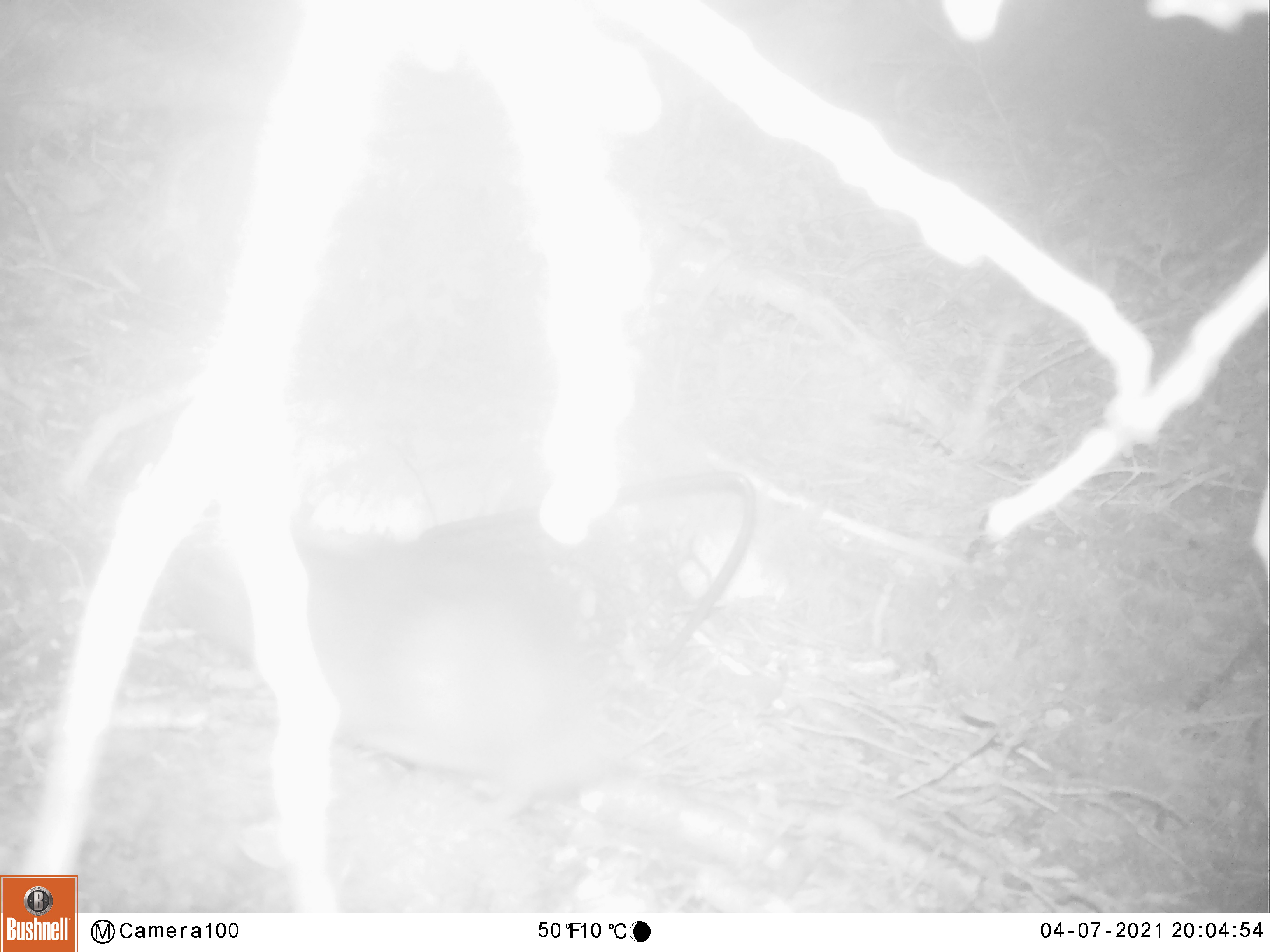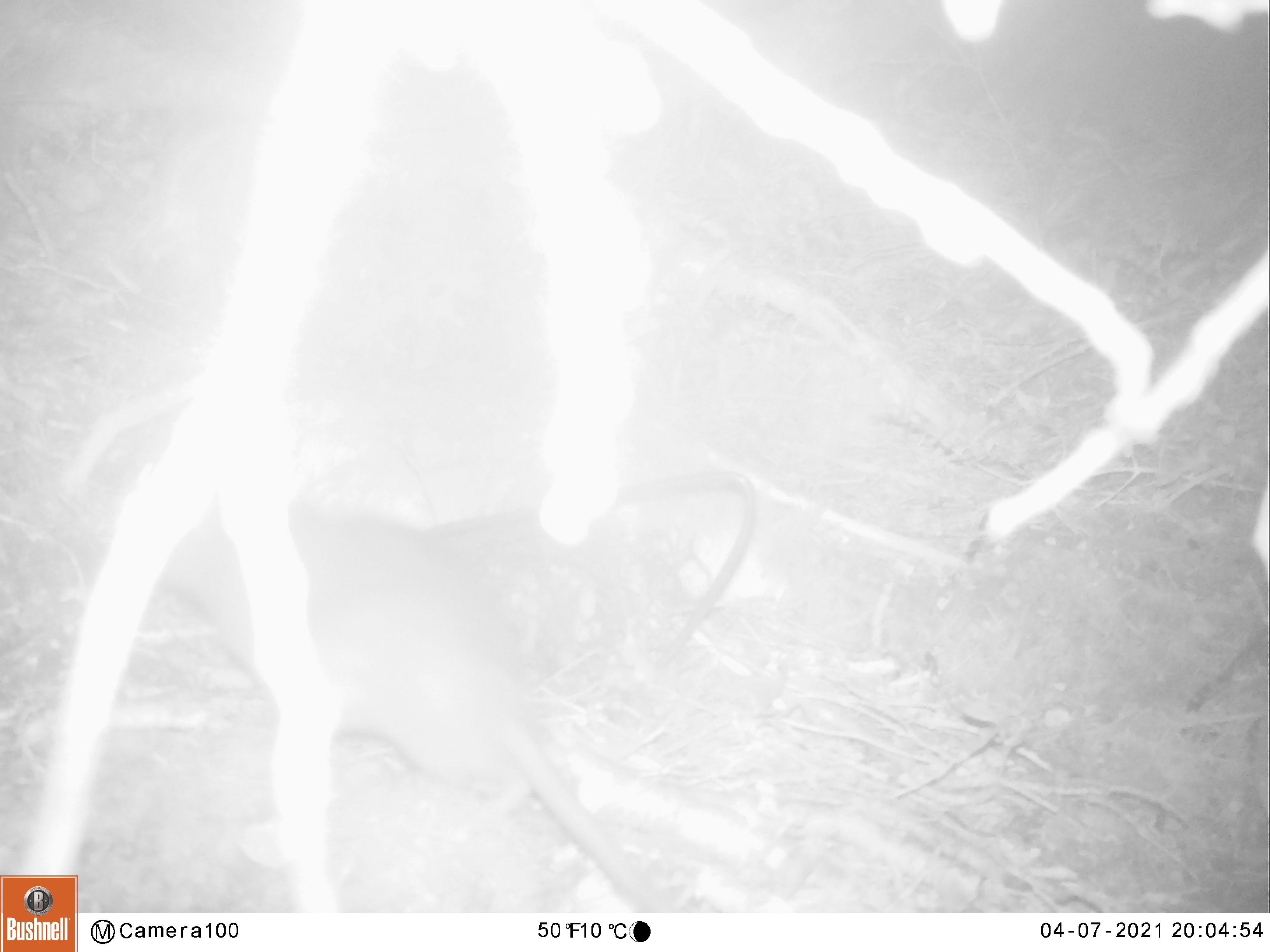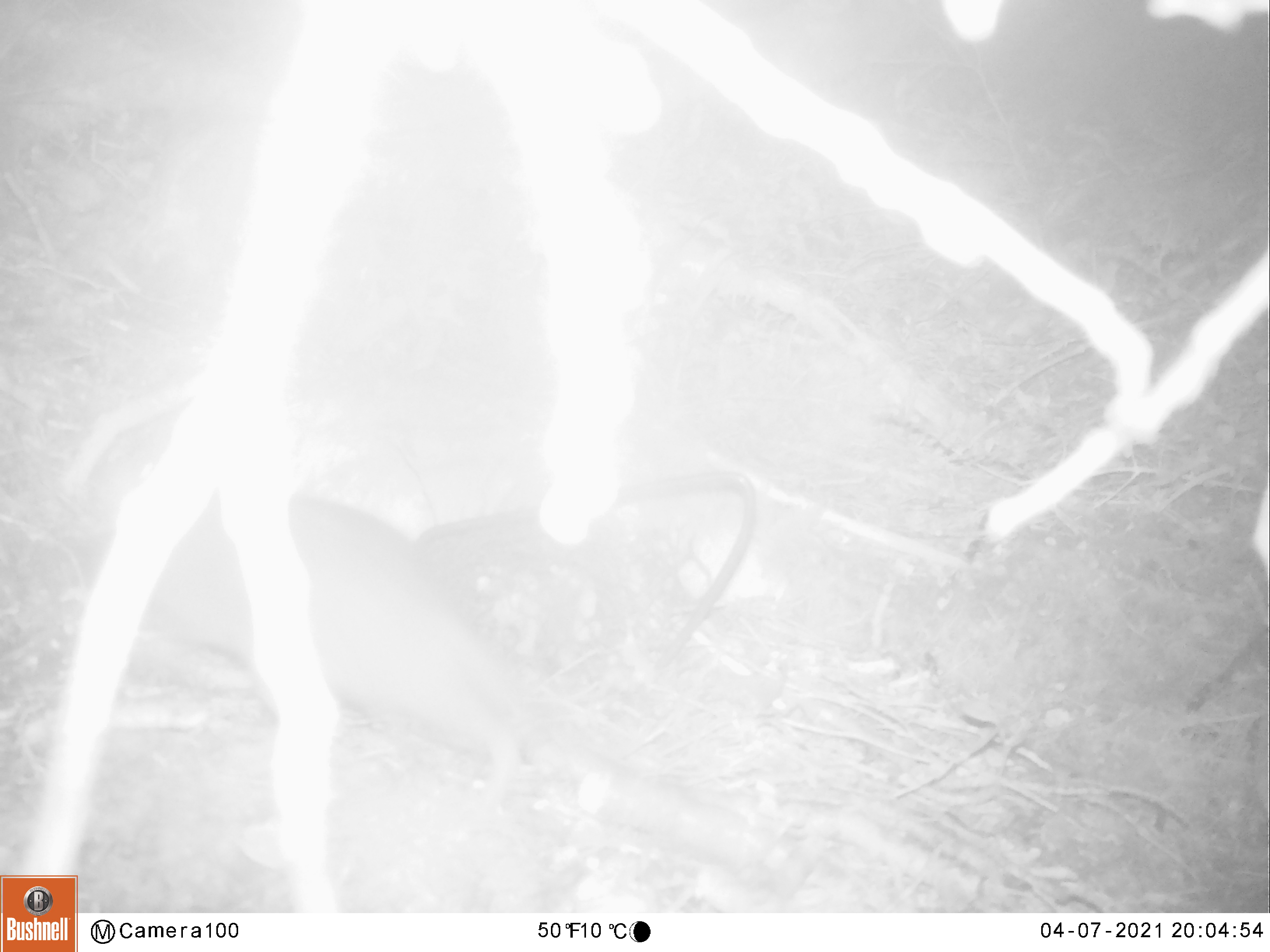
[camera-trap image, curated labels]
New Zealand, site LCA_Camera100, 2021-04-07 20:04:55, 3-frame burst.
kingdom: Animalia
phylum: Chordata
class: Mammalia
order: Rodentia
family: Muridae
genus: Rattus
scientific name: Rattus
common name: rat